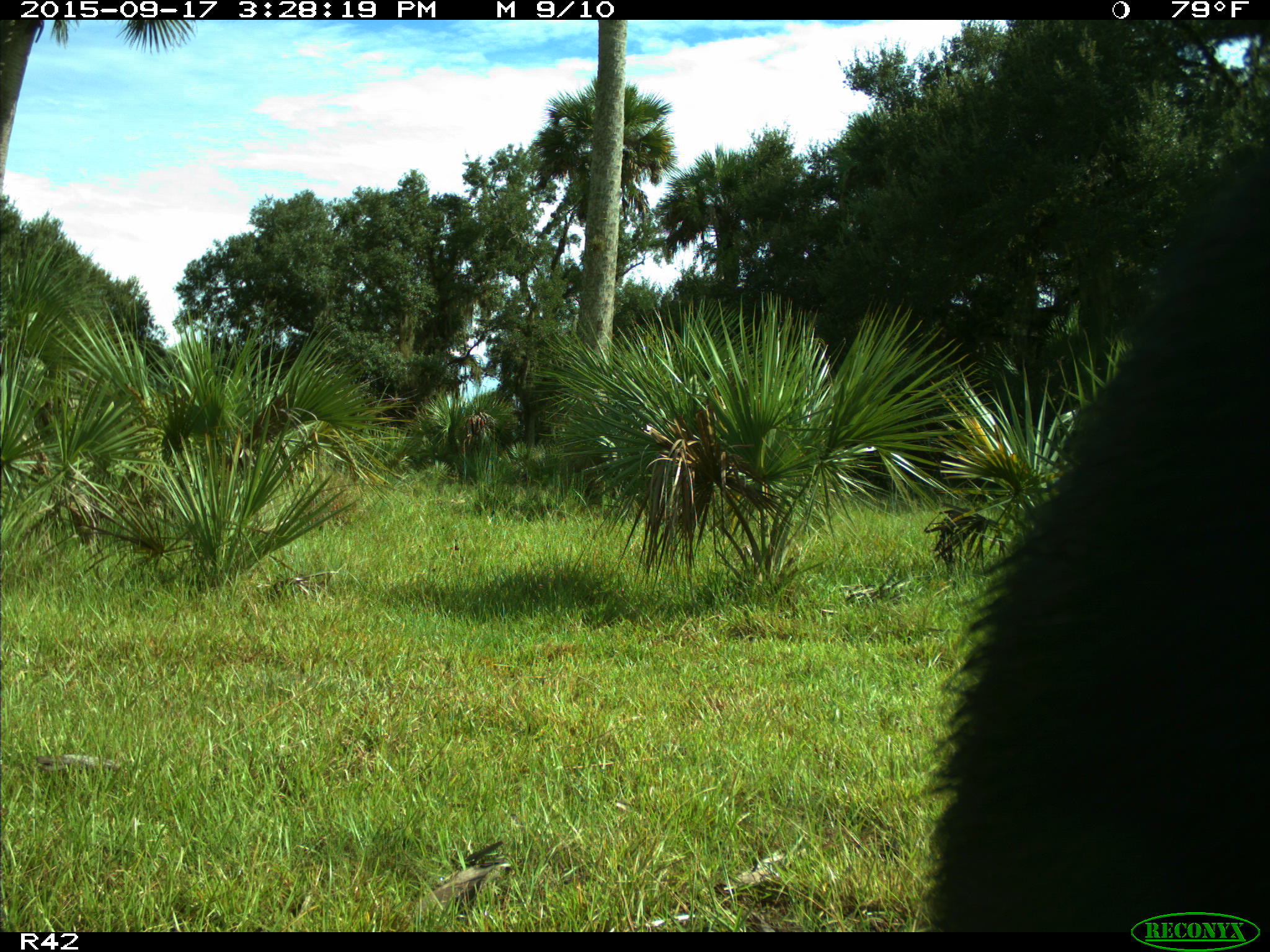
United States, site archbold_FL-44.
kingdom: Animalia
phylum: Chordata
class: Mammalia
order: Artiodactyla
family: Suidae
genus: Sus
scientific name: Sus scrofa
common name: wild boar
Sus scrofa (wild boar).